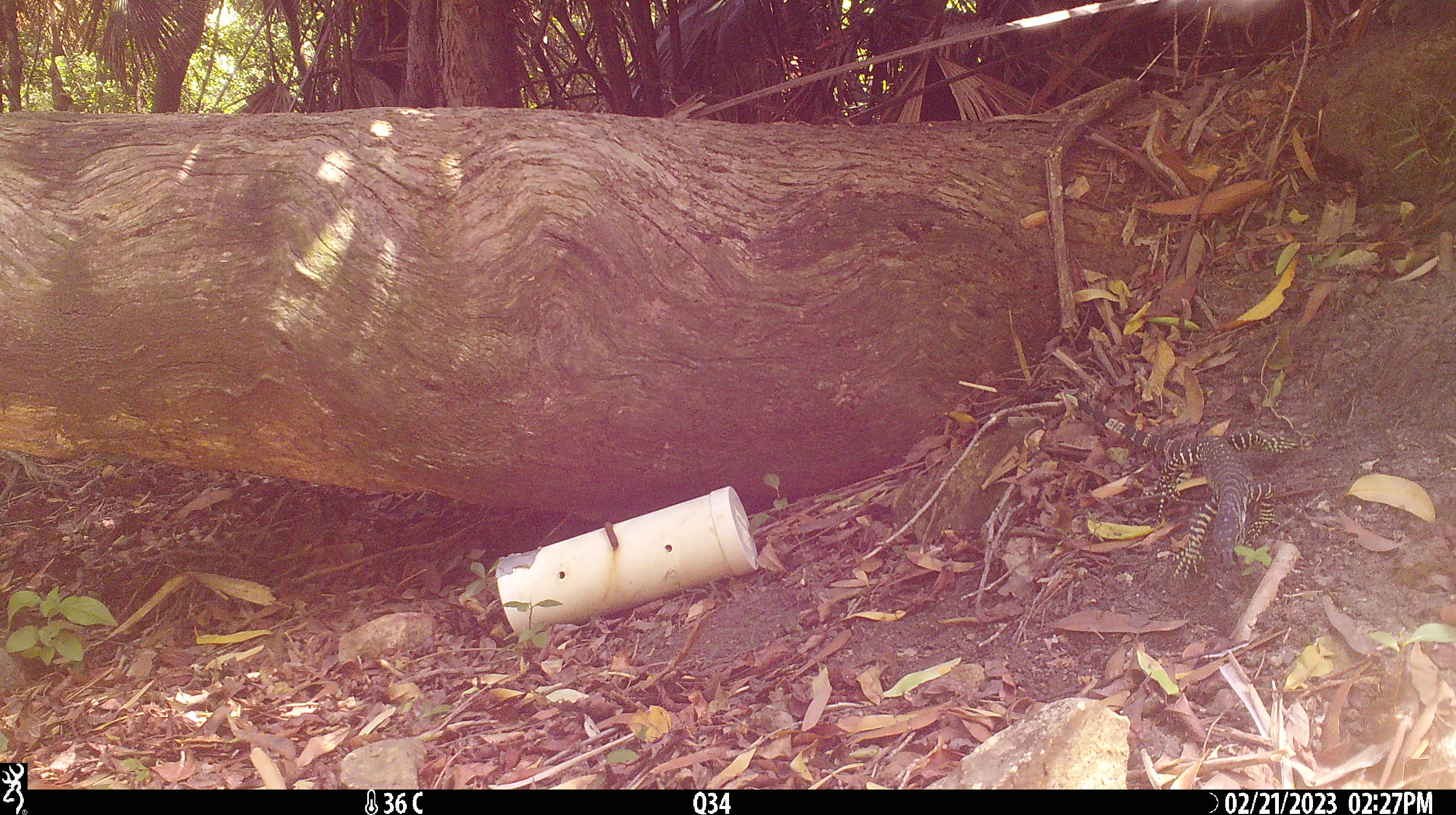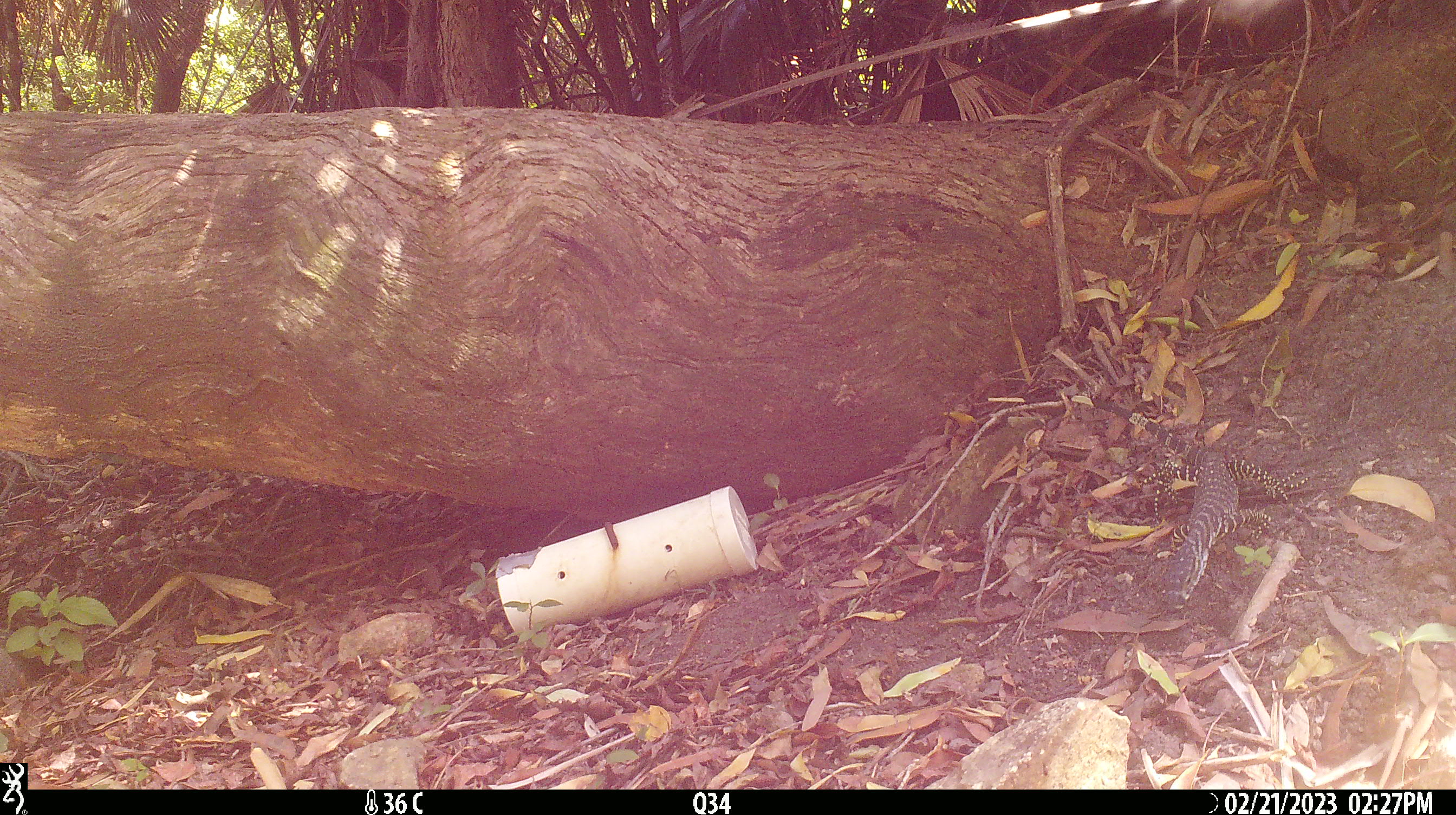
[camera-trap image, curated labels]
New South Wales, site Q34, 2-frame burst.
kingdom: Animalia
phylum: Chordata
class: Reptilia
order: Squamata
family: Varanidae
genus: Varanus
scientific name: Varanus varius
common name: lace monitor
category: goanna